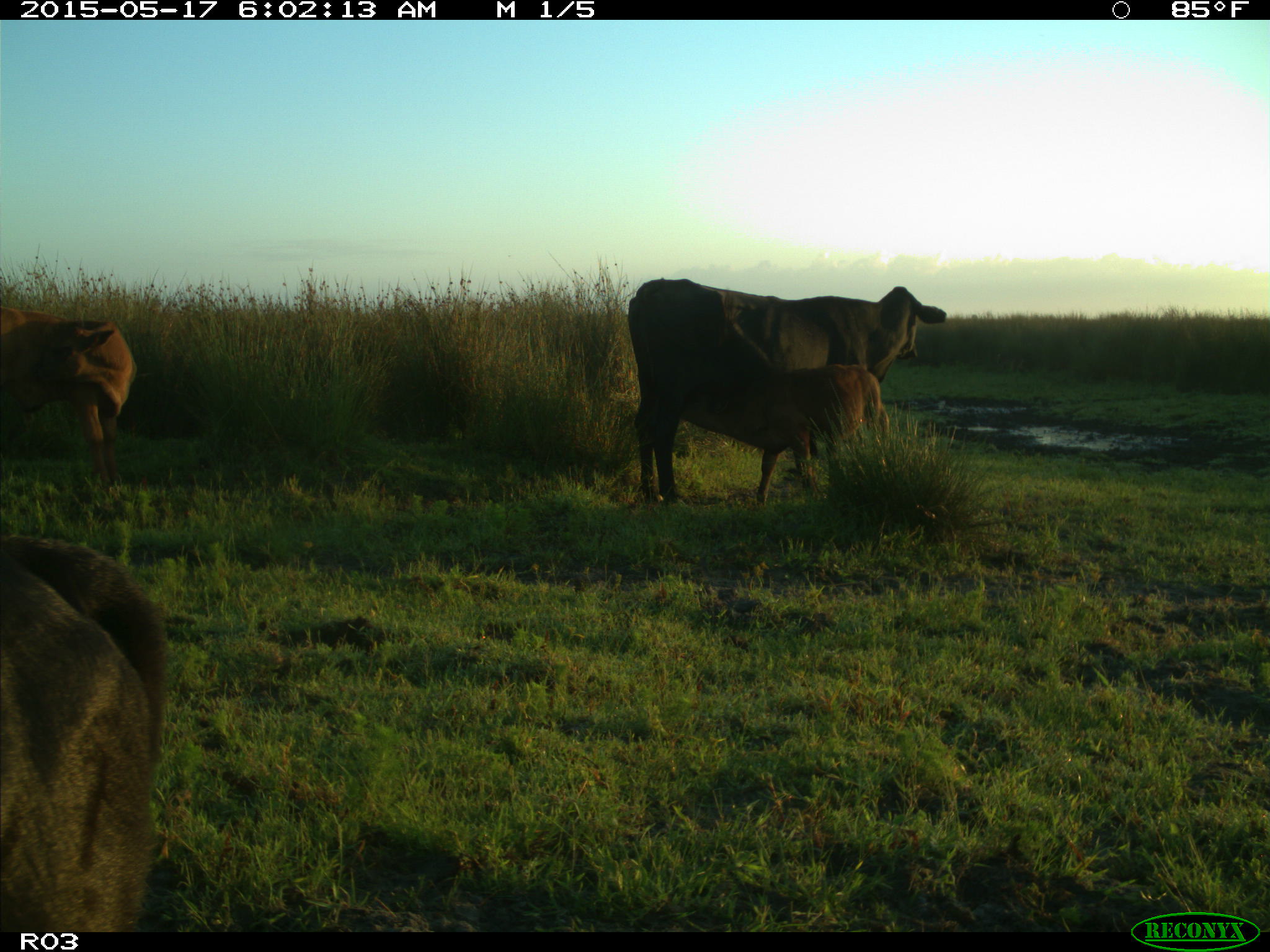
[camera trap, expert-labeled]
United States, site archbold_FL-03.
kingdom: Animalia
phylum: Chordata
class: Mammalia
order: Artiodactyla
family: Bovidae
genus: Bos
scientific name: Bos taurus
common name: domestic cow